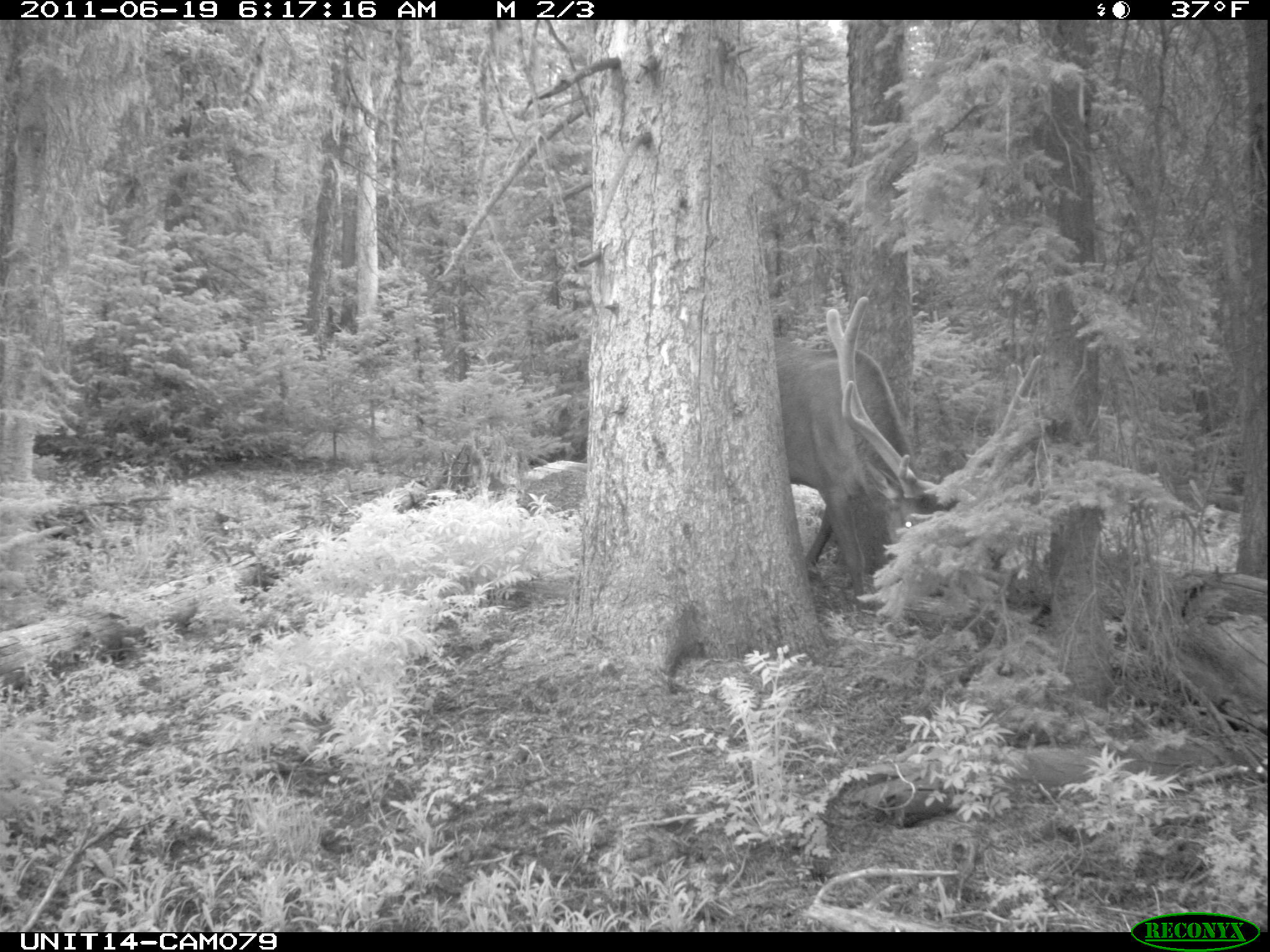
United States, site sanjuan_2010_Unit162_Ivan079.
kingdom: Animalia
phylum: Chordata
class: Mammalia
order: Artiodactyla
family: Cervidae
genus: Cervus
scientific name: Cervus elaphus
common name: red deer